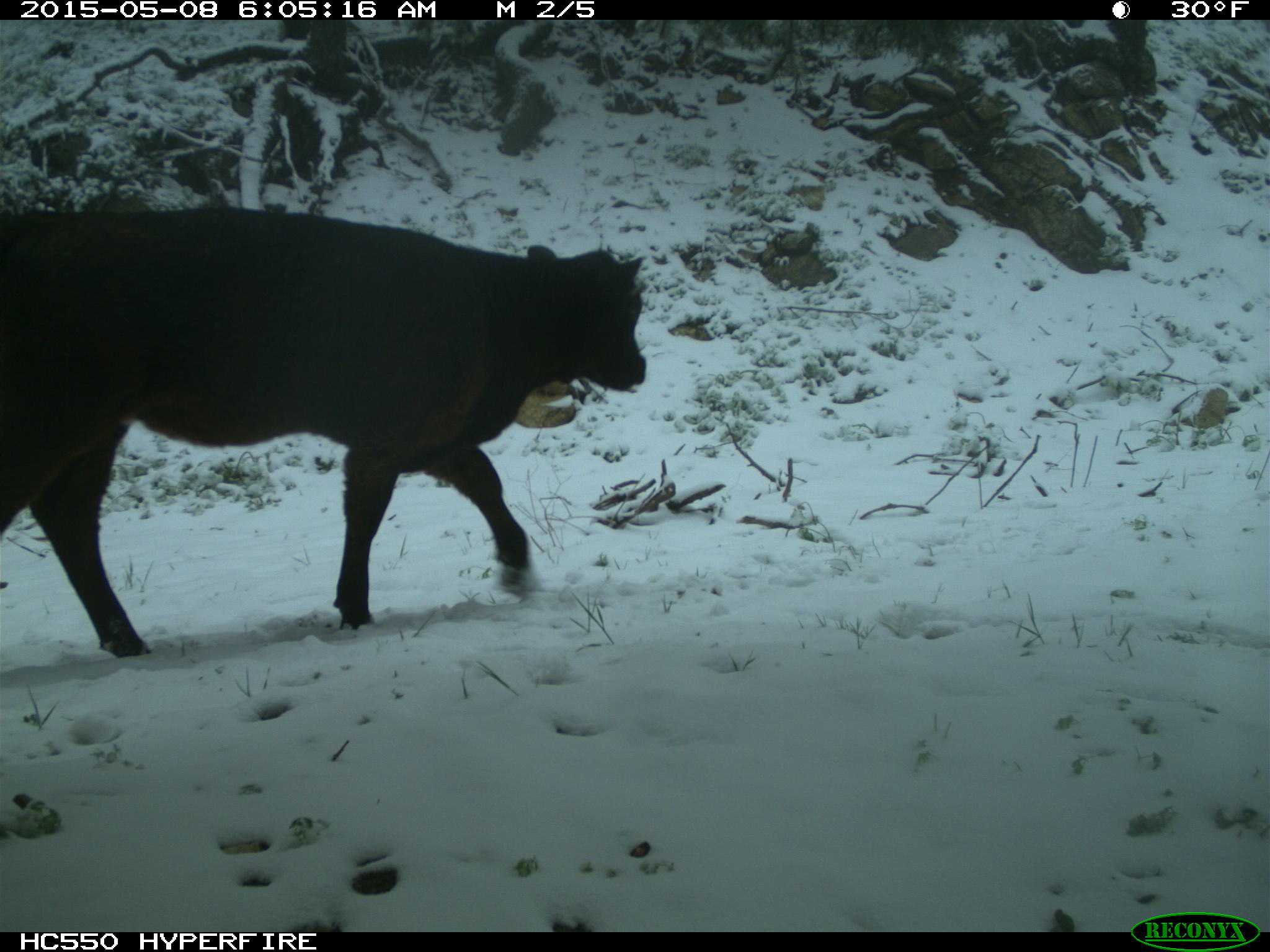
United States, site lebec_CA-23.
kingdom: Animalia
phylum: Chordata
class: Mammalia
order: Artiodactyla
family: Bovidae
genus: Bos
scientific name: Bos taurus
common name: domestic cow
Bos taurus (domestic cow).